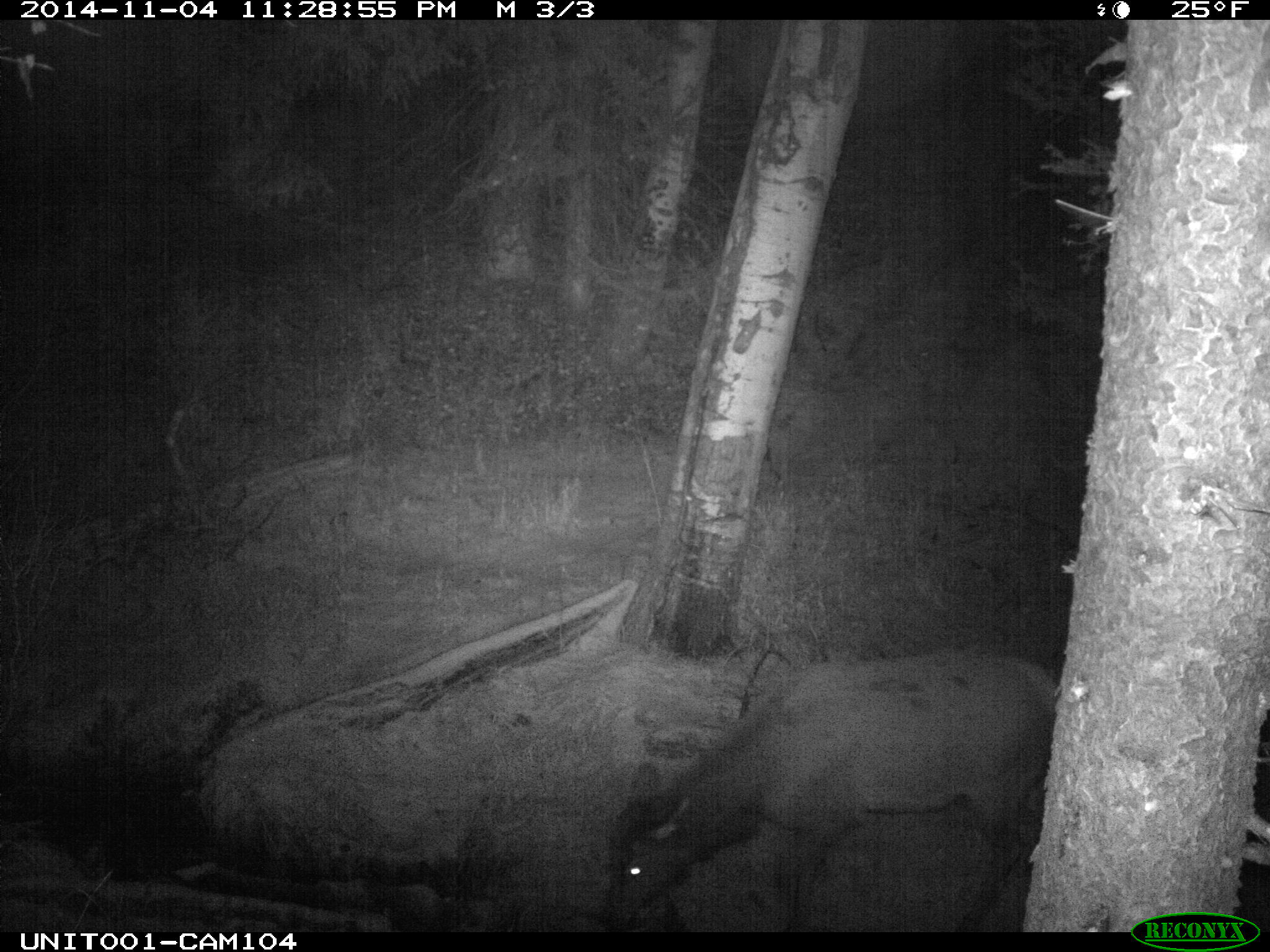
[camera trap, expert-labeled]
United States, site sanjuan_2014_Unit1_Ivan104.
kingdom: Animalia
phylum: Chordata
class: Mammalia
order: Artiodactyla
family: Cervidae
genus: Cervus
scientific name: Cervus elaphus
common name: red deer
Cervus elaphus (red deer).